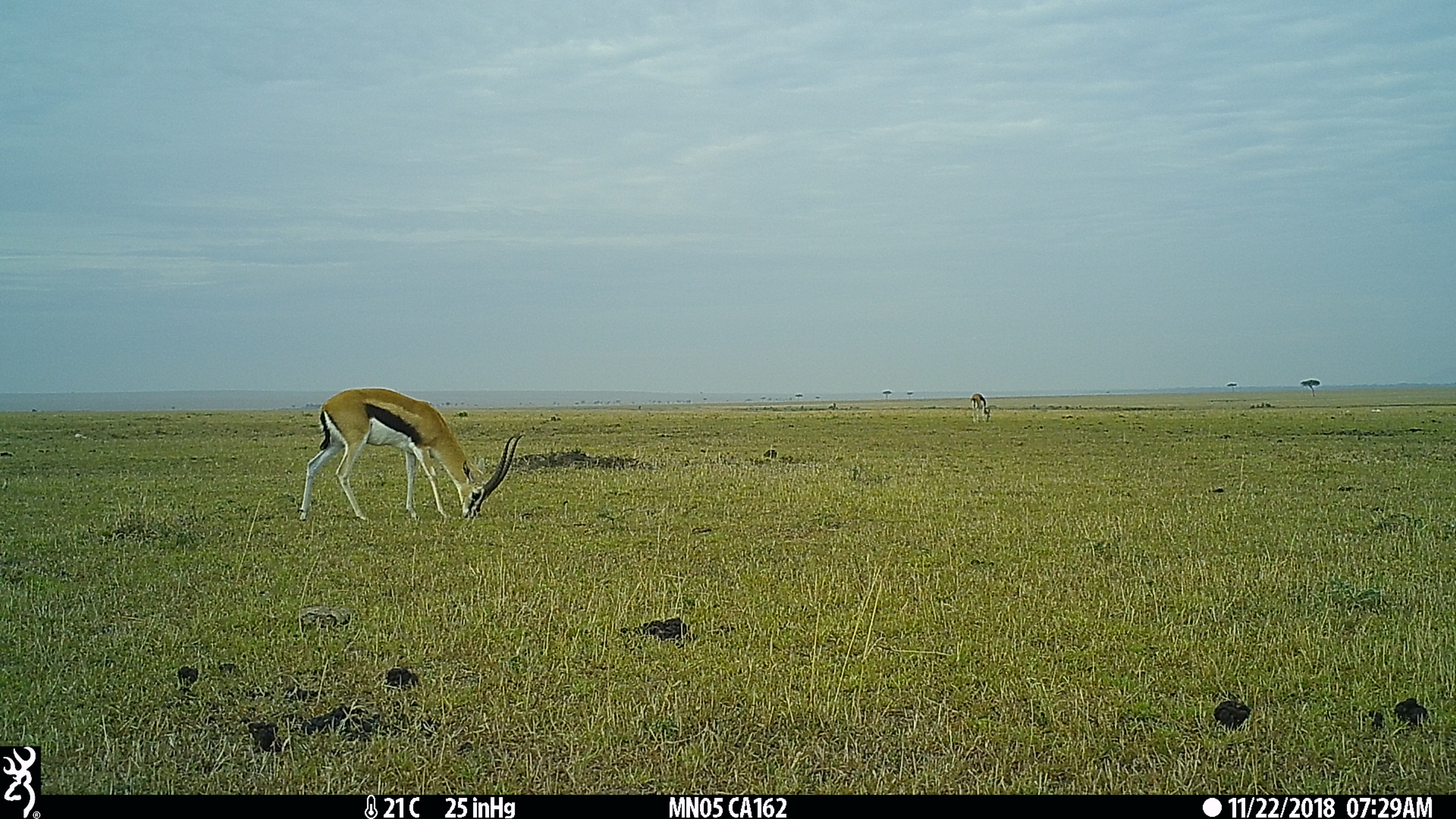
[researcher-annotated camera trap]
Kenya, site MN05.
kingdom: Animalia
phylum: Chordata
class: Mammalia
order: Artiodactyla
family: Bovidae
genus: Eudorcas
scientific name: Eudorcas thomsonii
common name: thomon's gazelle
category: gazelle thomsons